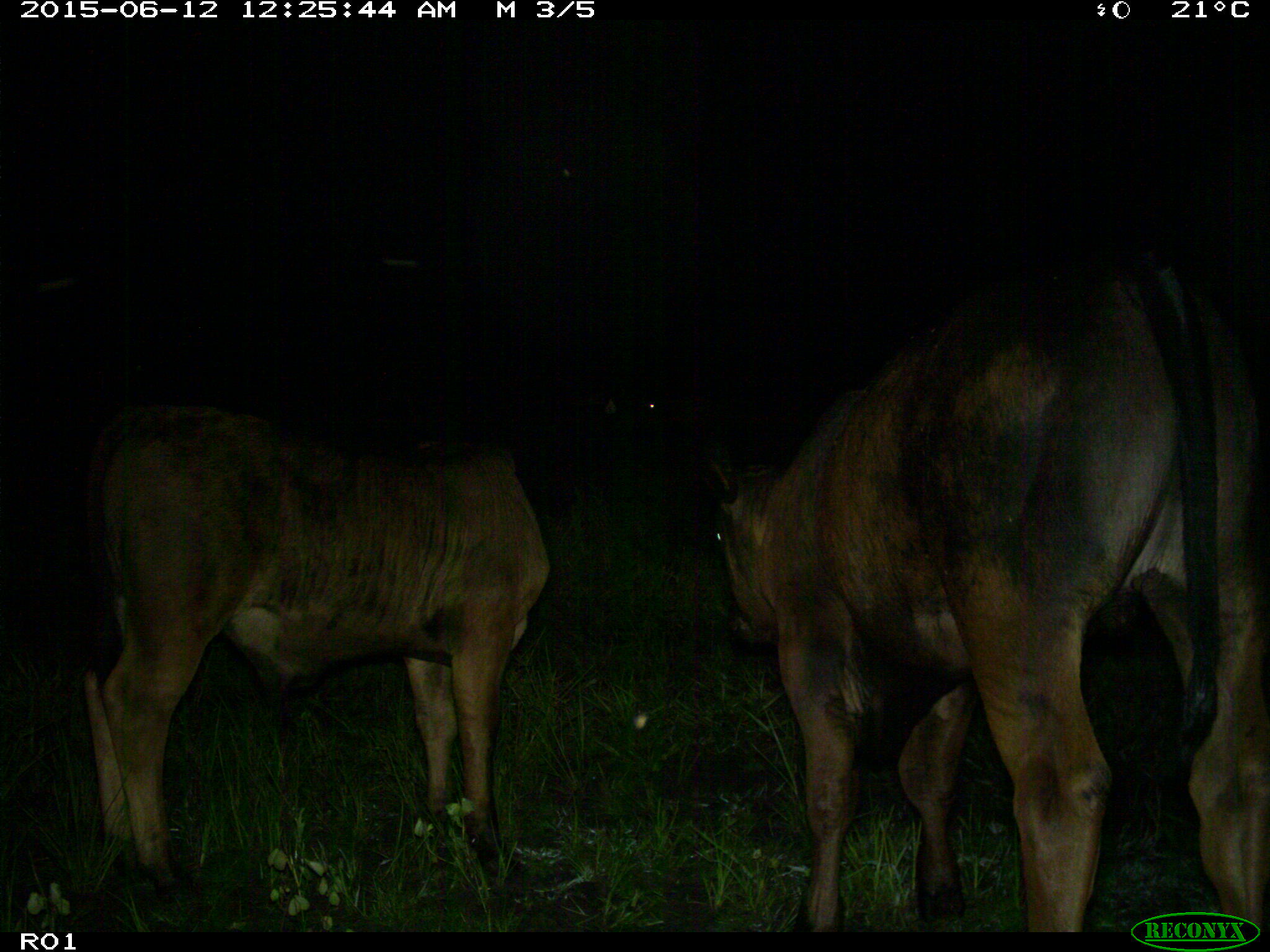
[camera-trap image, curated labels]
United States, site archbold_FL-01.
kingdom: Animalia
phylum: Chordata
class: Mammalia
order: Artiodactyla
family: Bovidae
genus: Bos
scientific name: Bos taurus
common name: domestic cow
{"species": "Bos taurus (domestic cow)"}